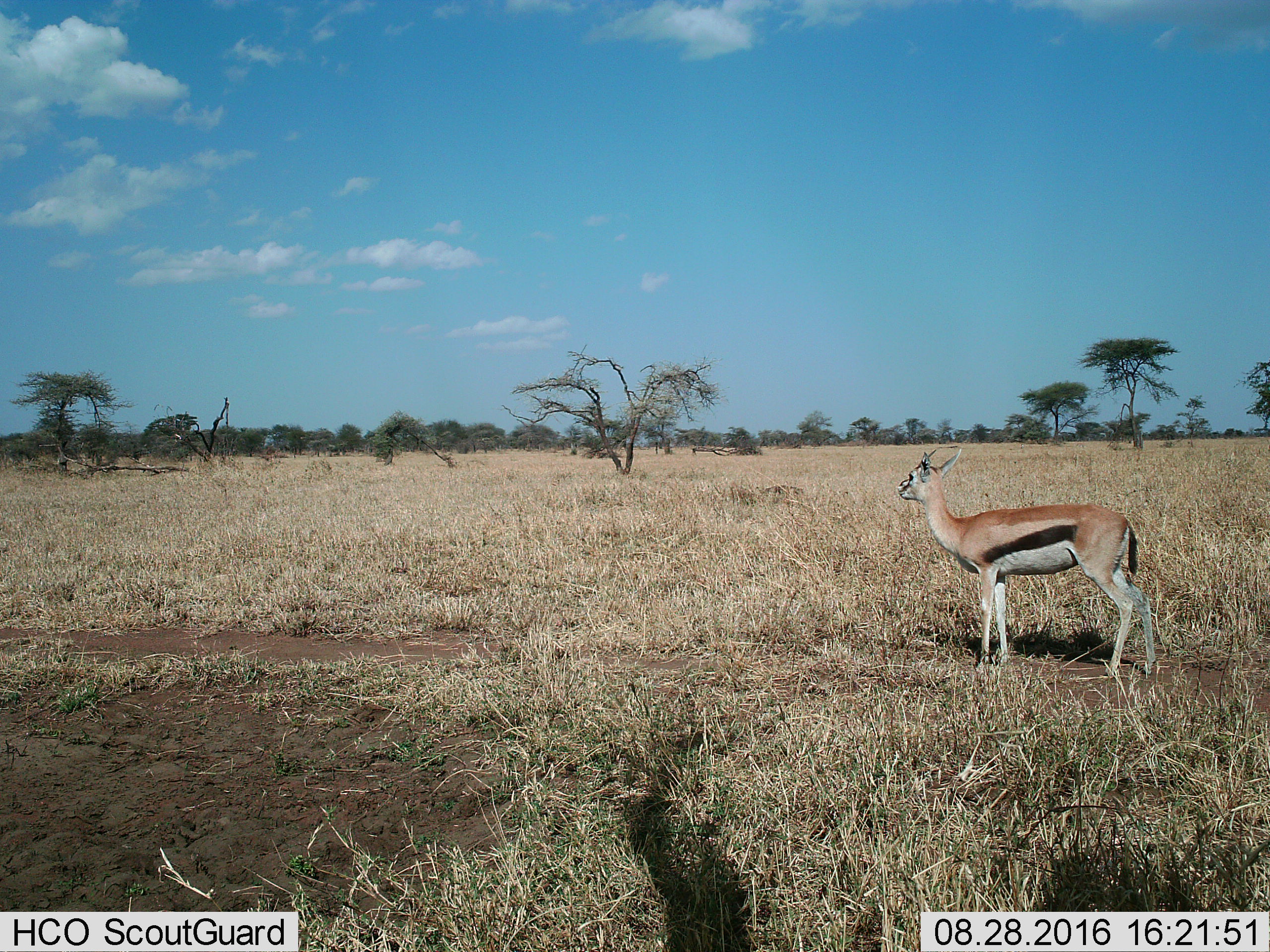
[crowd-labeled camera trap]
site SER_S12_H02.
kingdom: Animalia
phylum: Chordata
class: Mammalia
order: Artiodactyla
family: Bovidae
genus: Eudorcas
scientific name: Eudorcas thomsonii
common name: thomson's gazelle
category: gazellethomsons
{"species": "gazellethomsons (thomson's gazelle) (Eudorcas thomsonii)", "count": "1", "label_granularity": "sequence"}